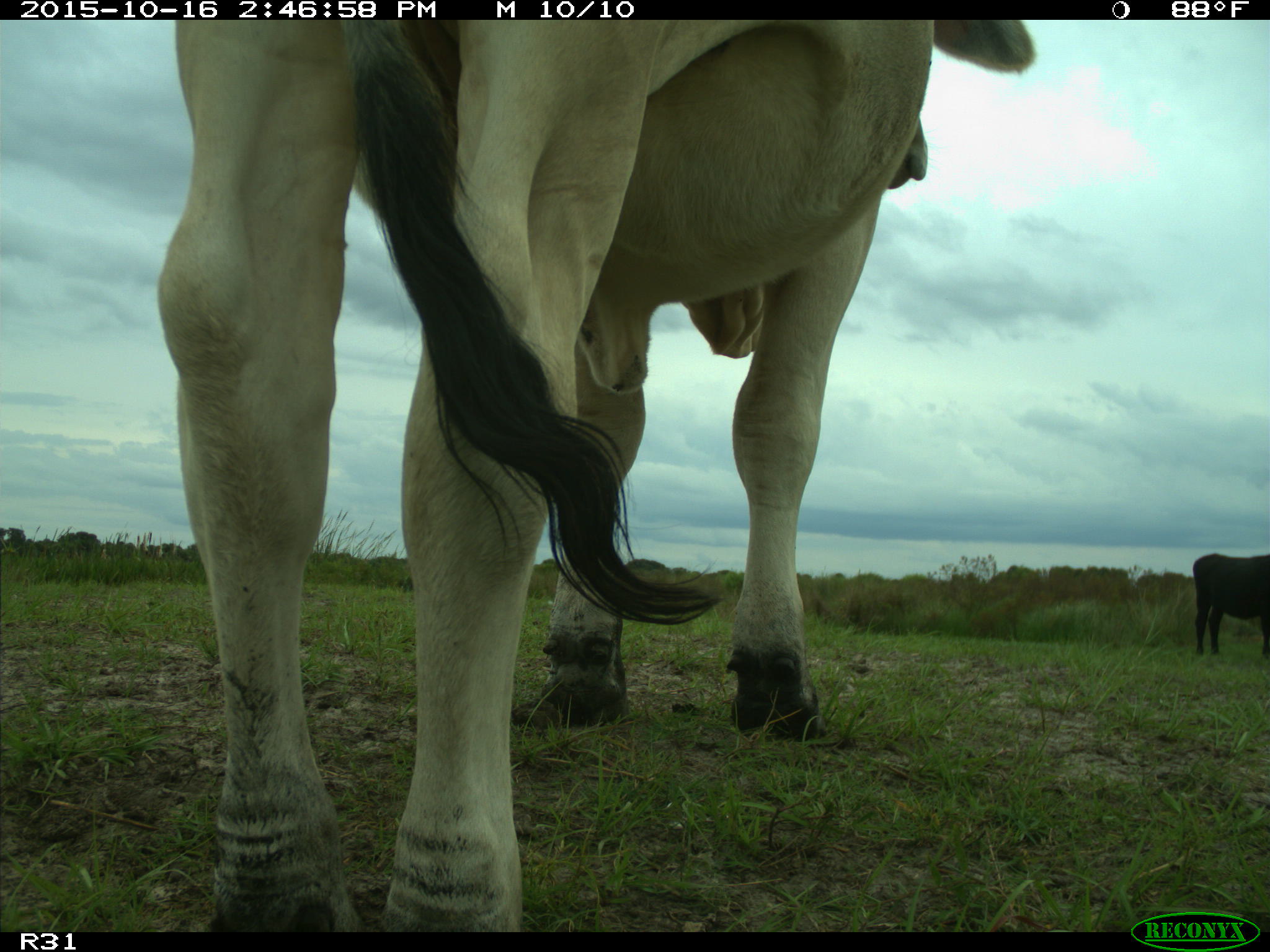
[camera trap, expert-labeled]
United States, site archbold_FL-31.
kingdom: Animalia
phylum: Chordata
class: Mammalia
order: Artiodactyla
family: Bovidae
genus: Bos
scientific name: Bos taurus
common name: domestic cow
Bos taurus (domestic cow).